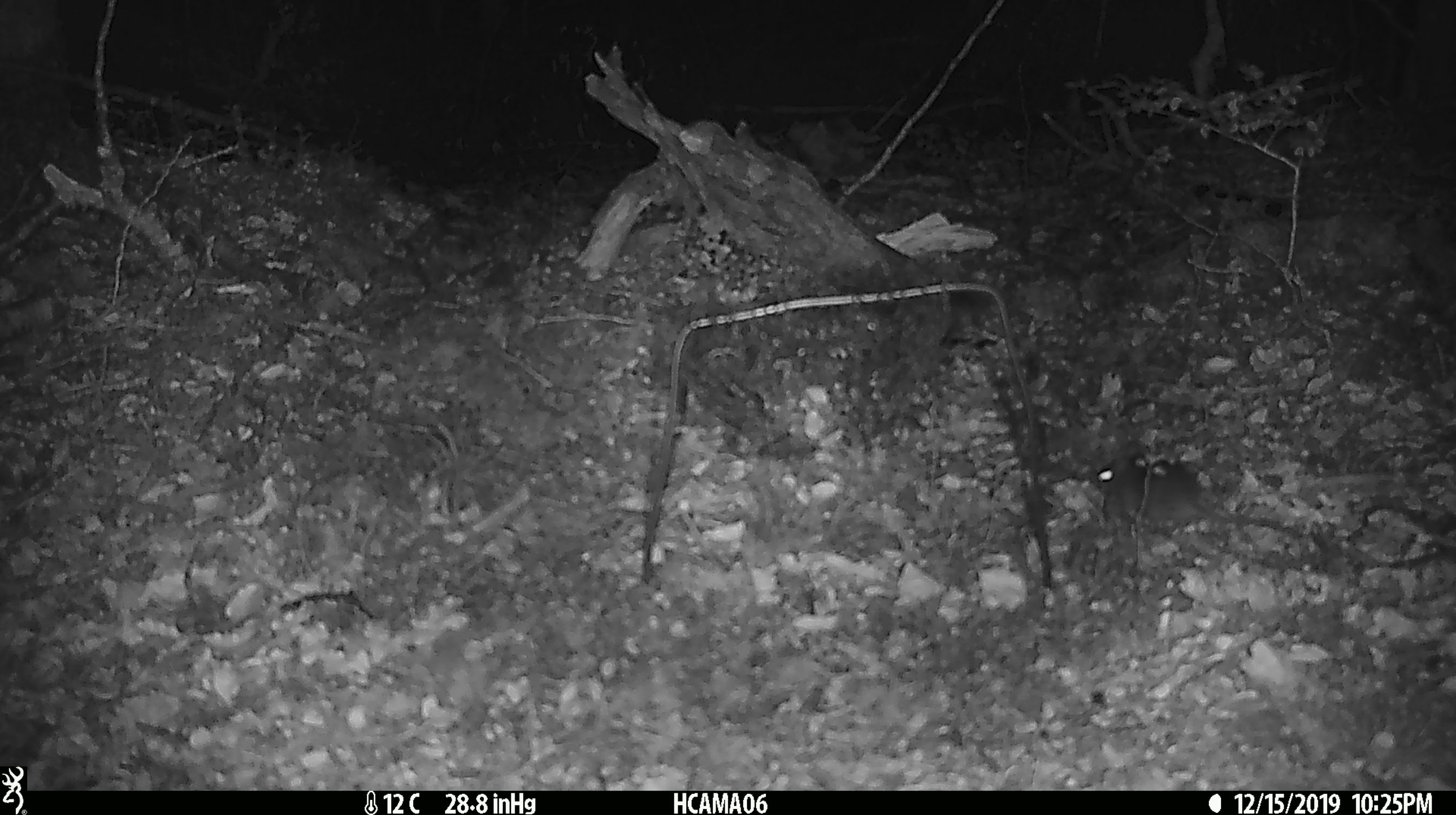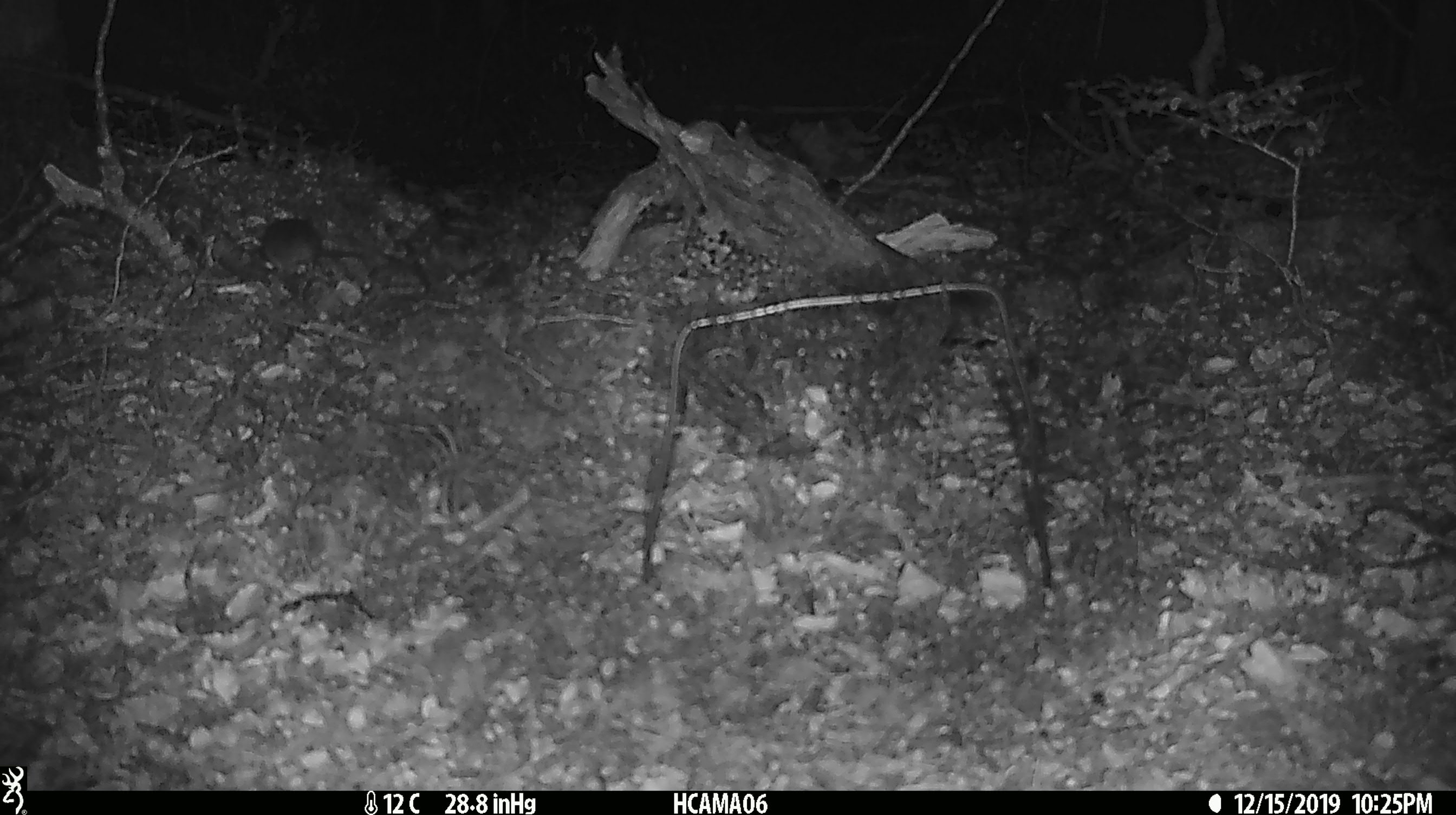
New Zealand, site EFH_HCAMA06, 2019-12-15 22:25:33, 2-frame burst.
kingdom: Animalia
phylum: Chordata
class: Mammalia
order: Rodentia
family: Muridae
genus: Mus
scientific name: Mus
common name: mouse